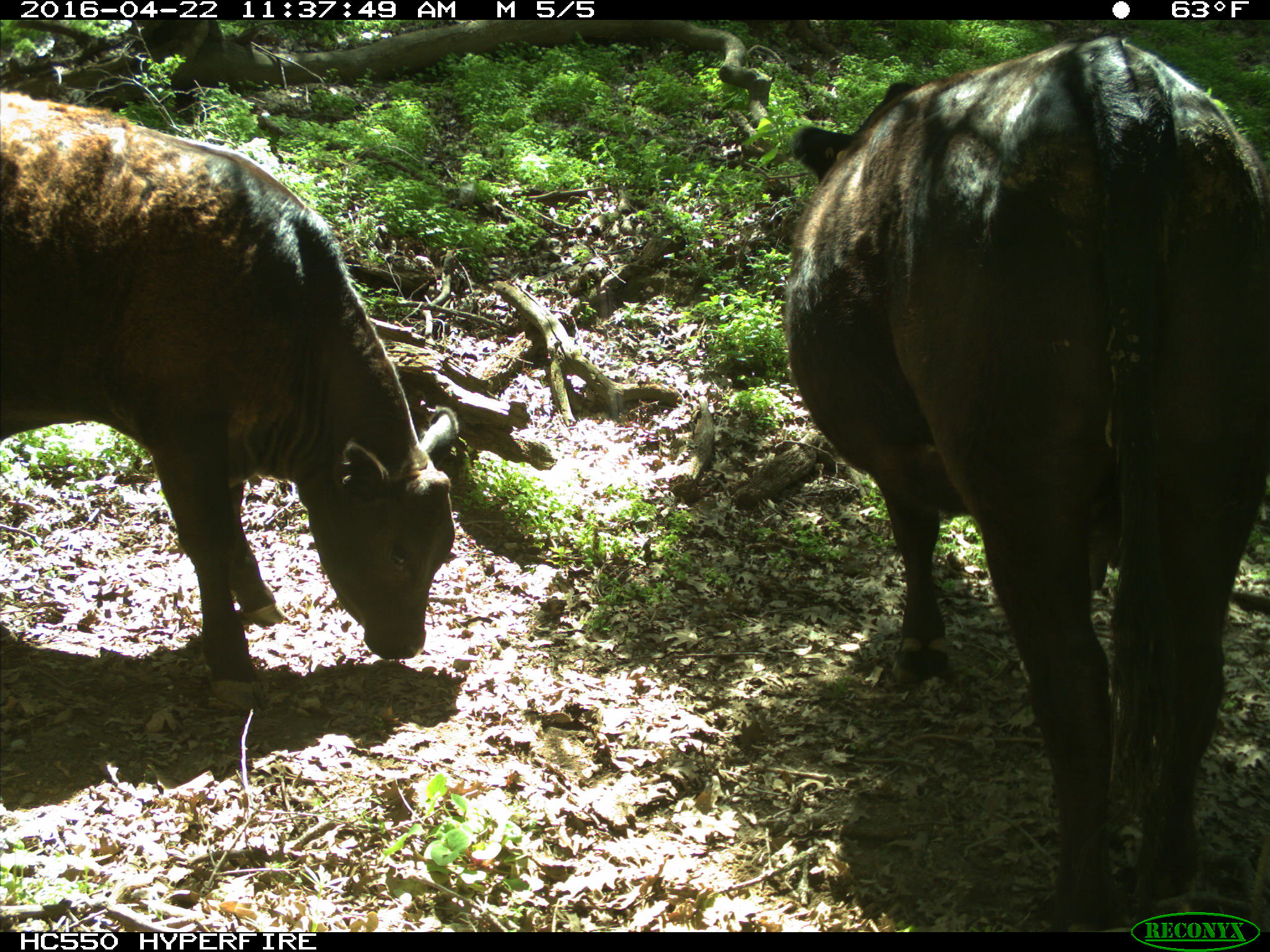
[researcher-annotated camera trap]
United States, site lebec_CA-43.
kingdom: Animalia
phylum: Chordata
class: Mammalia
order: Artiodactyla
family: Bovidae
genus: Bos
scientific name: Bos taurus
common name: domestic cow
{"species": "Bos taurus (domestic cow)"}